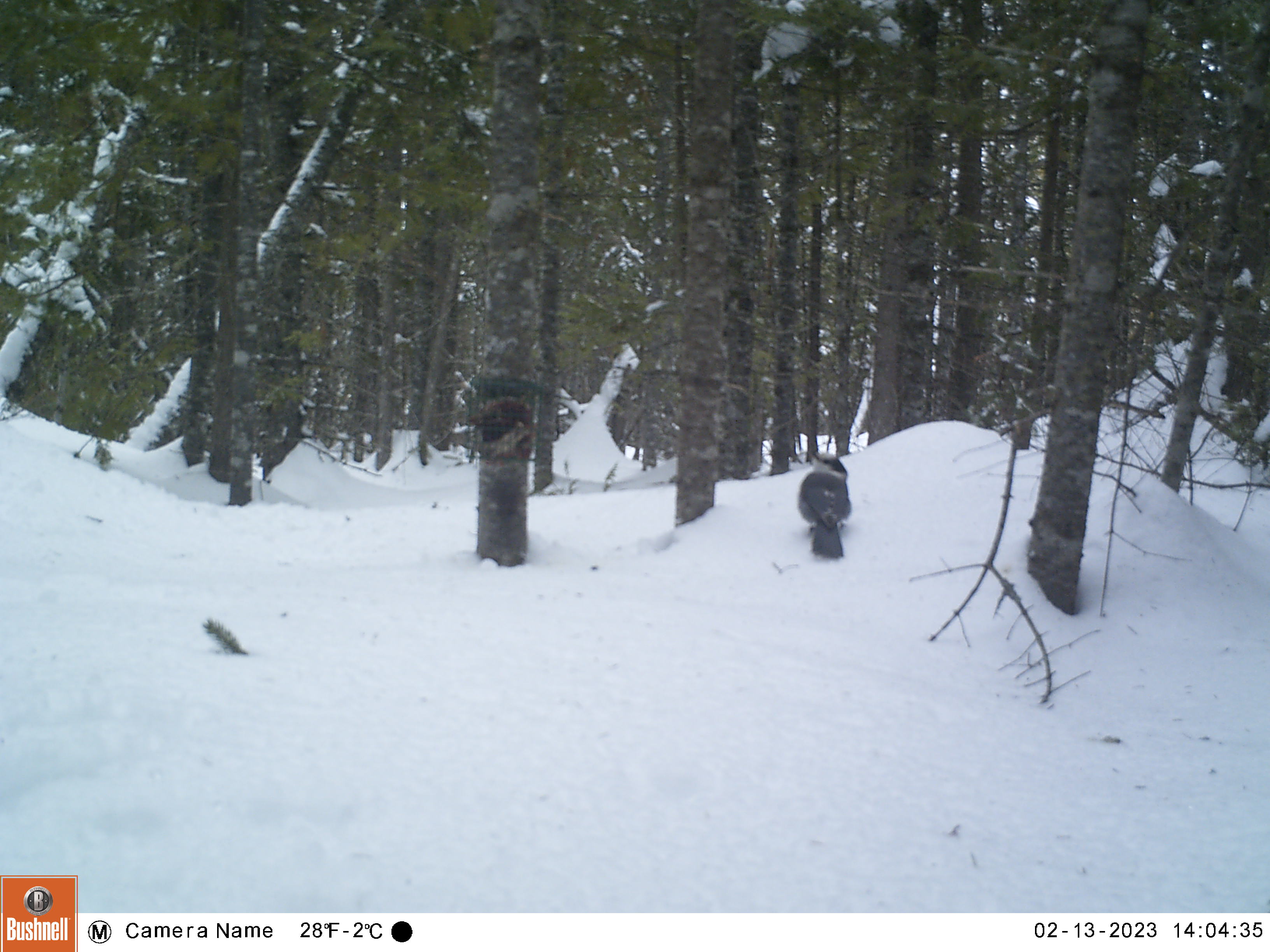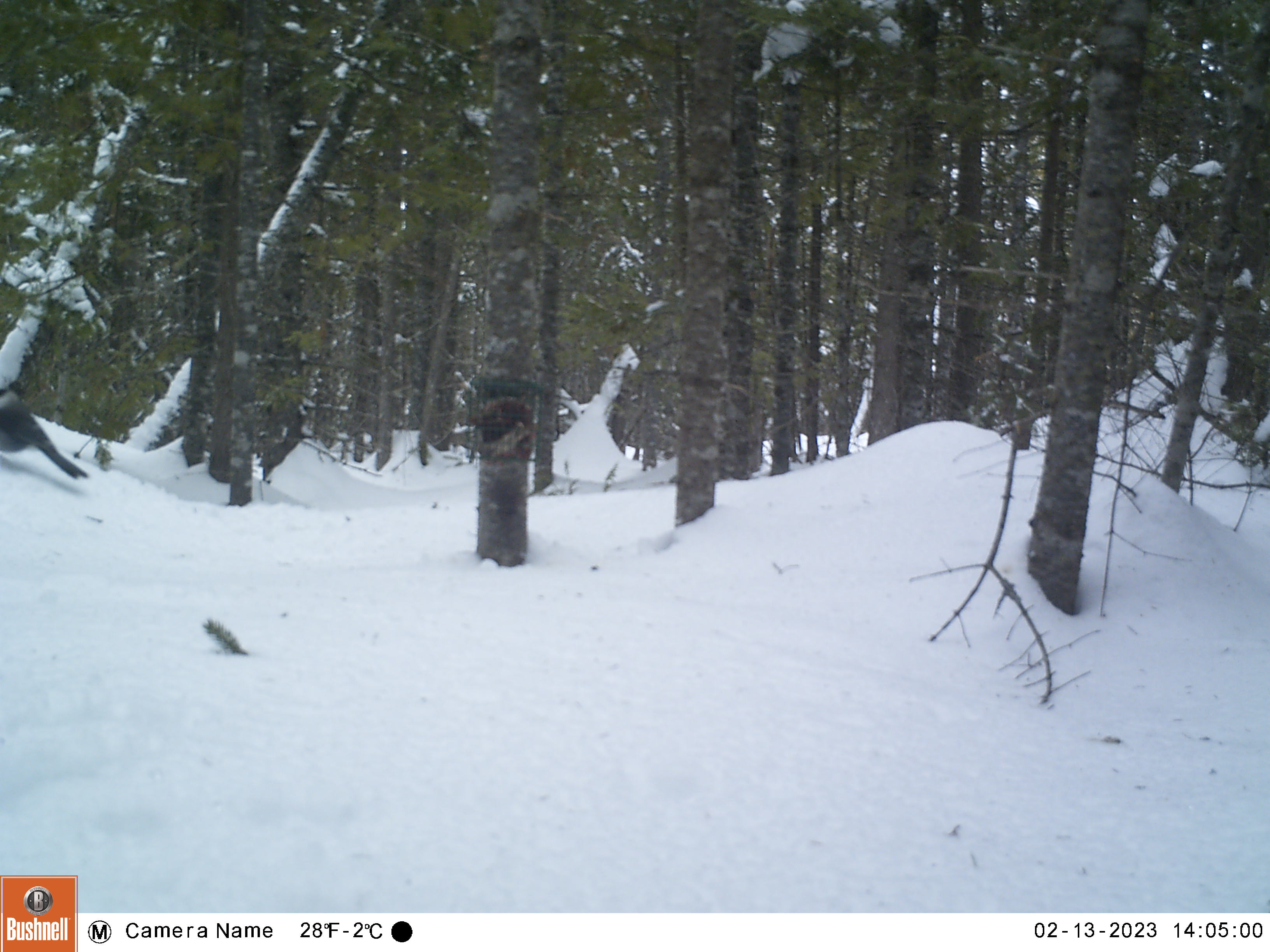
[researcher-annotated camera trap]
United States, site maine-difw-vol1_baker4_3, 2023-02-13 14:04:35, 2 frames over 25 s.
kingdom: Animalia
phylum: Chordata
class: Aves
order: Passeriformes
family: Corvidae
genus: Perisoreus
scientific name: Perisoreus canadensis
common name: canada jay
Canada jay (Perisoreus canadensis).